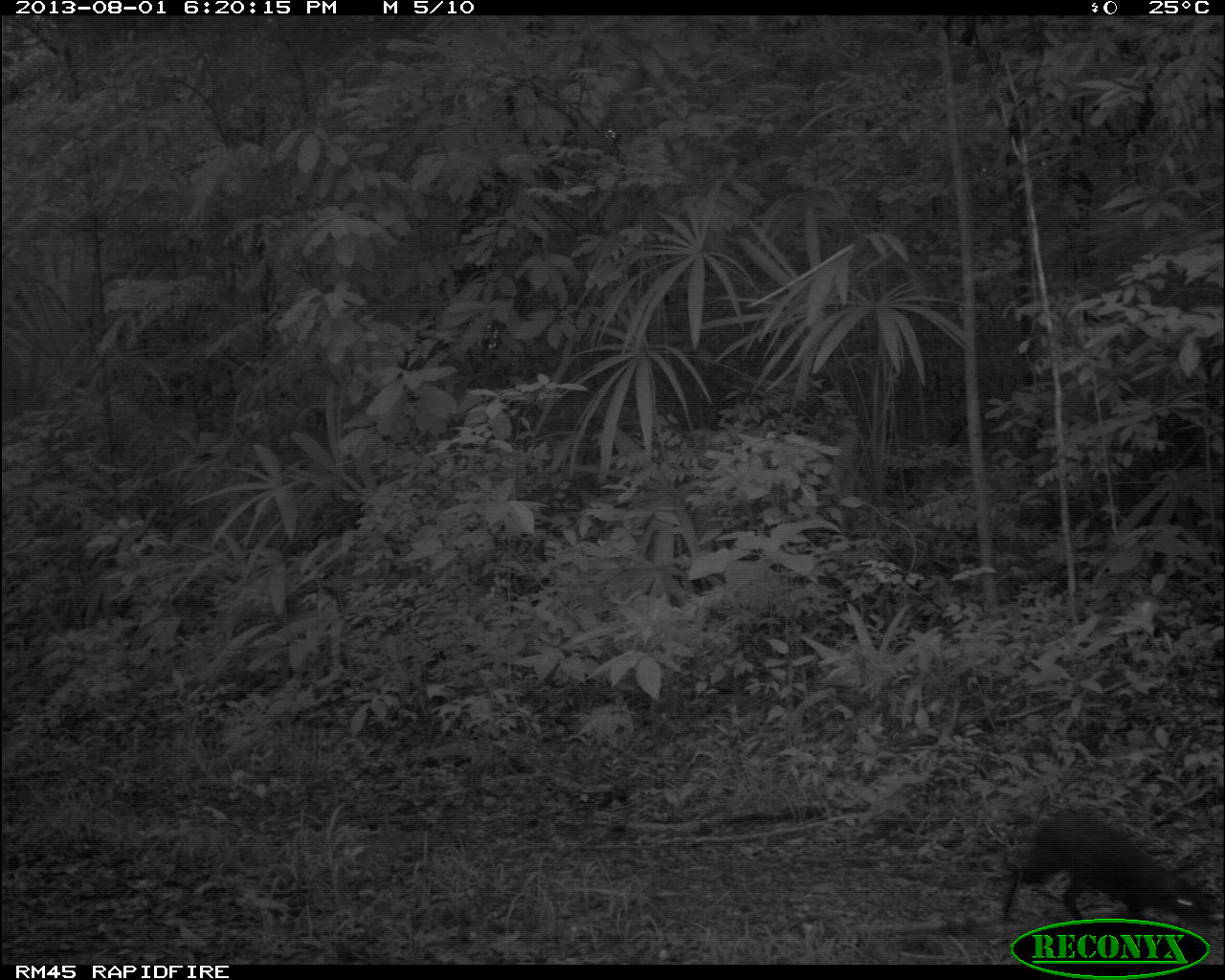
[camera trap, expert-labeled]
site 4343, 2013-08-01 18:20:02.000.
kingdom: Animalia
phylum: Chordata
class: Mammalia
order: Rodentia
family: Dasyproctidae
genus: Dasyprocta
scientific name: Dasyprocta punctata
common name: central american agouti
Dasyprocta punctata (central american agouti), count 1.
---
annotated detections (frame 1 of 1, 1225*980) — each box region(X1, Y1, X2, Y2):
dasyprocta punctata: region(1002, 809, 1217, 929)